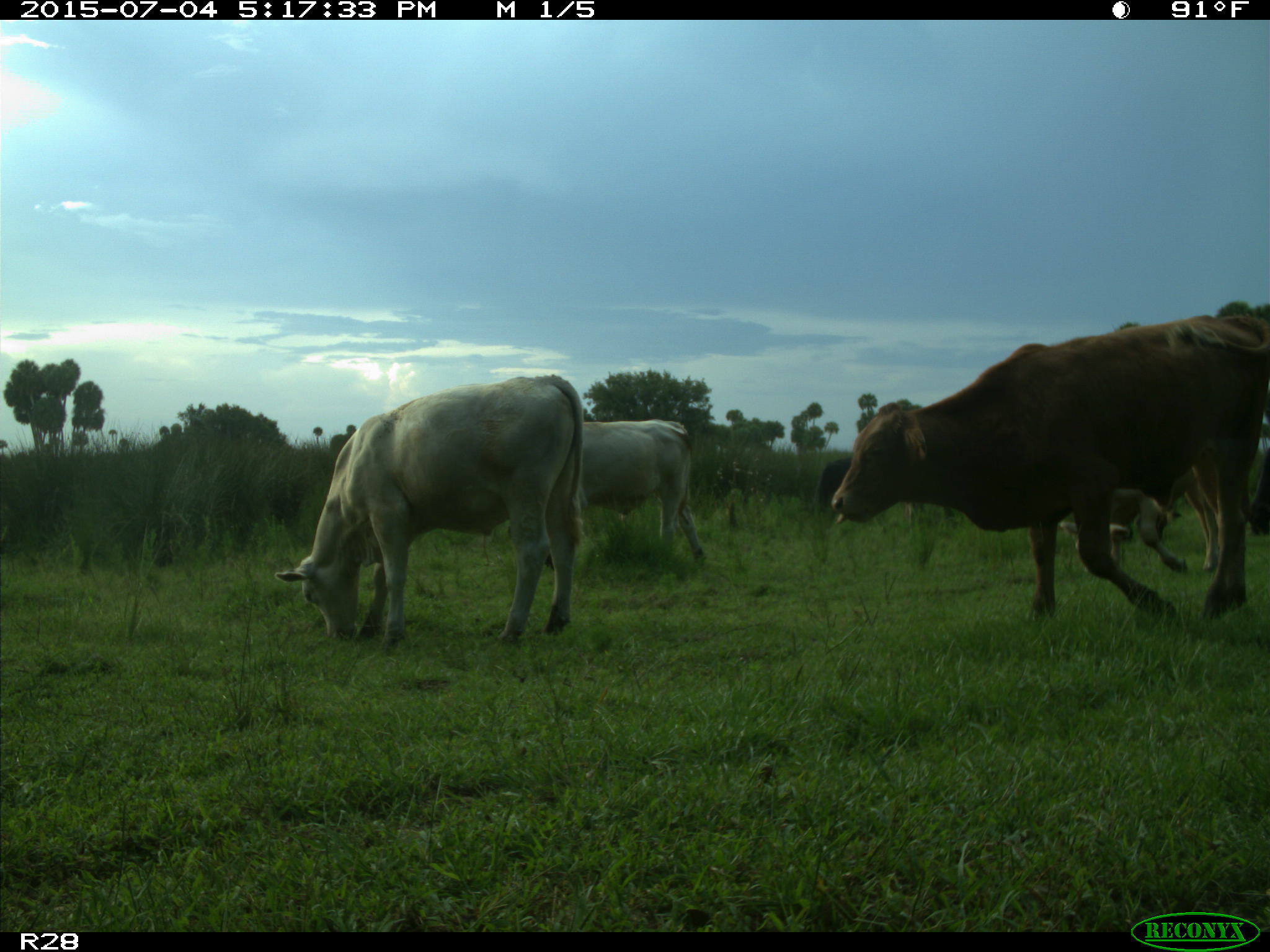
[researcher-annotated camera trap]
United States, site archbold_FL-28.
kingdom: Animalia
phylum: Chordata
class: Mammalia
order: Artiodactyla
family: Bovidae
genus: Bos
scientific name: Bos taurus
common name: domestic cow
Bos taurus (domestic cow).